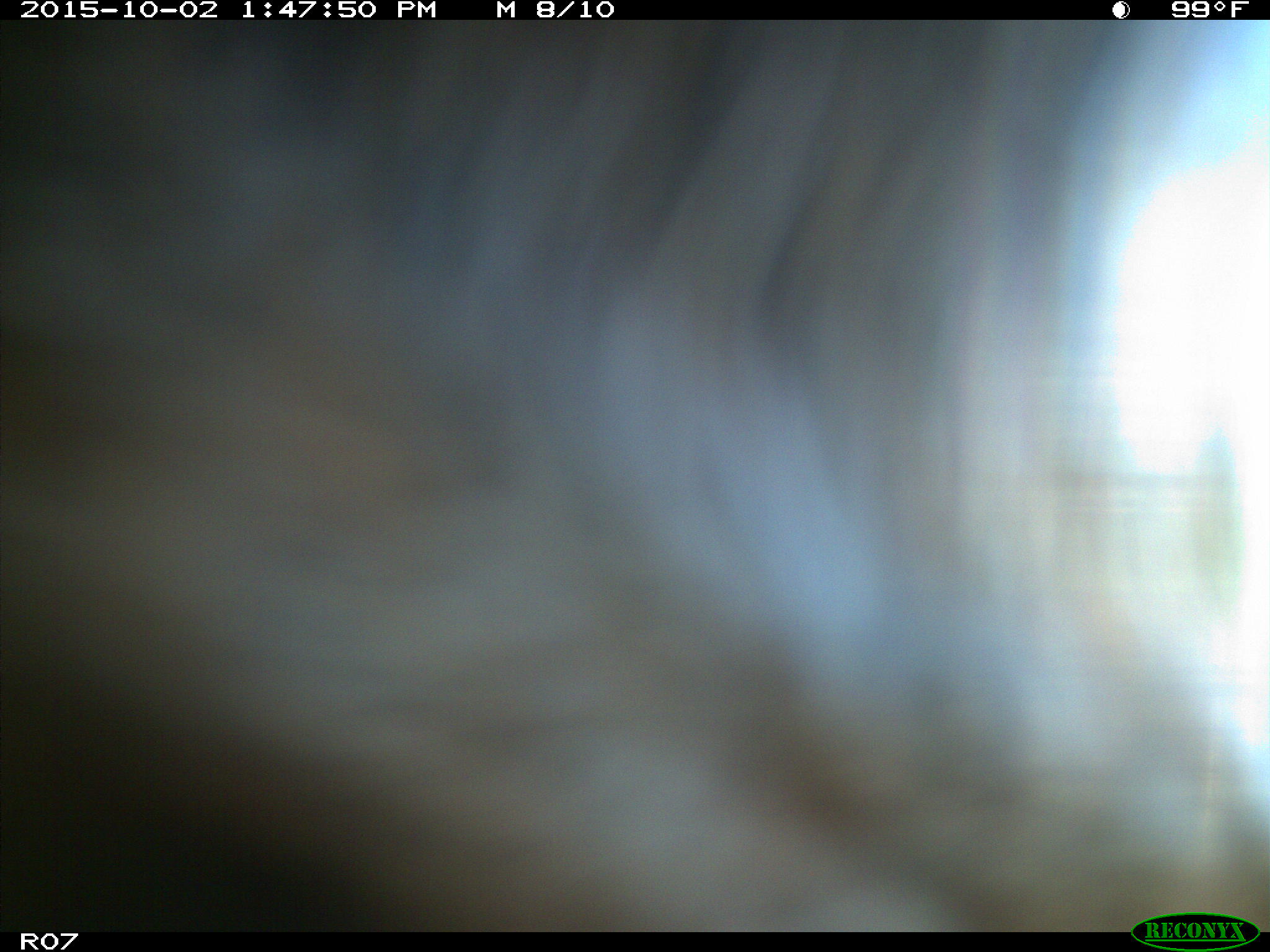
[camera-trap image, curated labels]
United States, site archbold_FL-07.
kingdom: Animalia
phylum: Chordata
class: Mammalia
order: Artiodactyla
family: Bovidae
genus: Bos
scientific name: Bos taurus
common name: domestic cow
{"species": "Bos taurus (domestic cow)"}